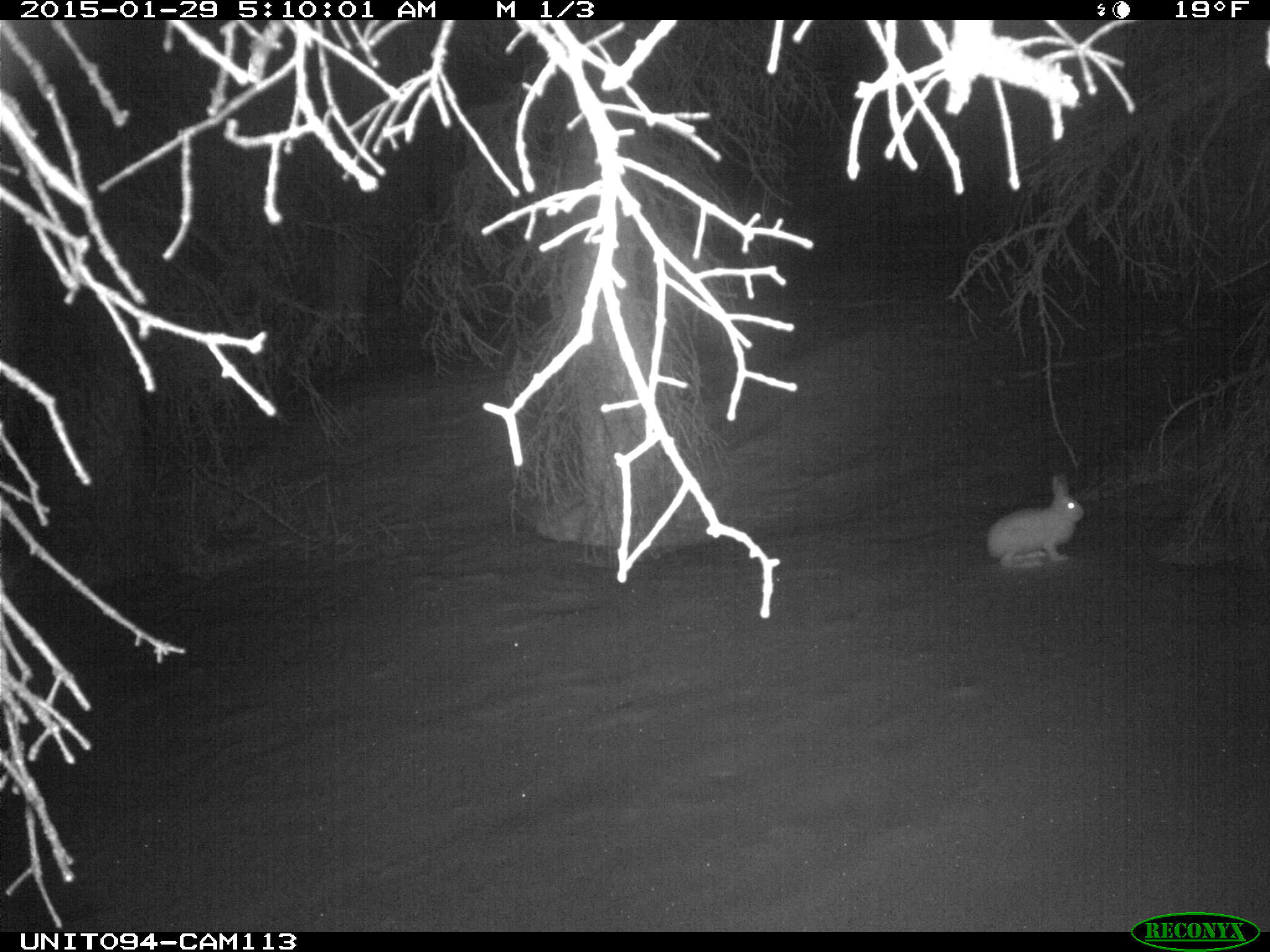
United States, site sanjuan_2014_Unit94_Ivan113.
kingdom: Animalia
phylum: Chordata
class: Mammalia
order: Lagomorpha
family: Leporidae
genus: Lepus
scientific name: Lepus americanus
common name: snowshoe hare